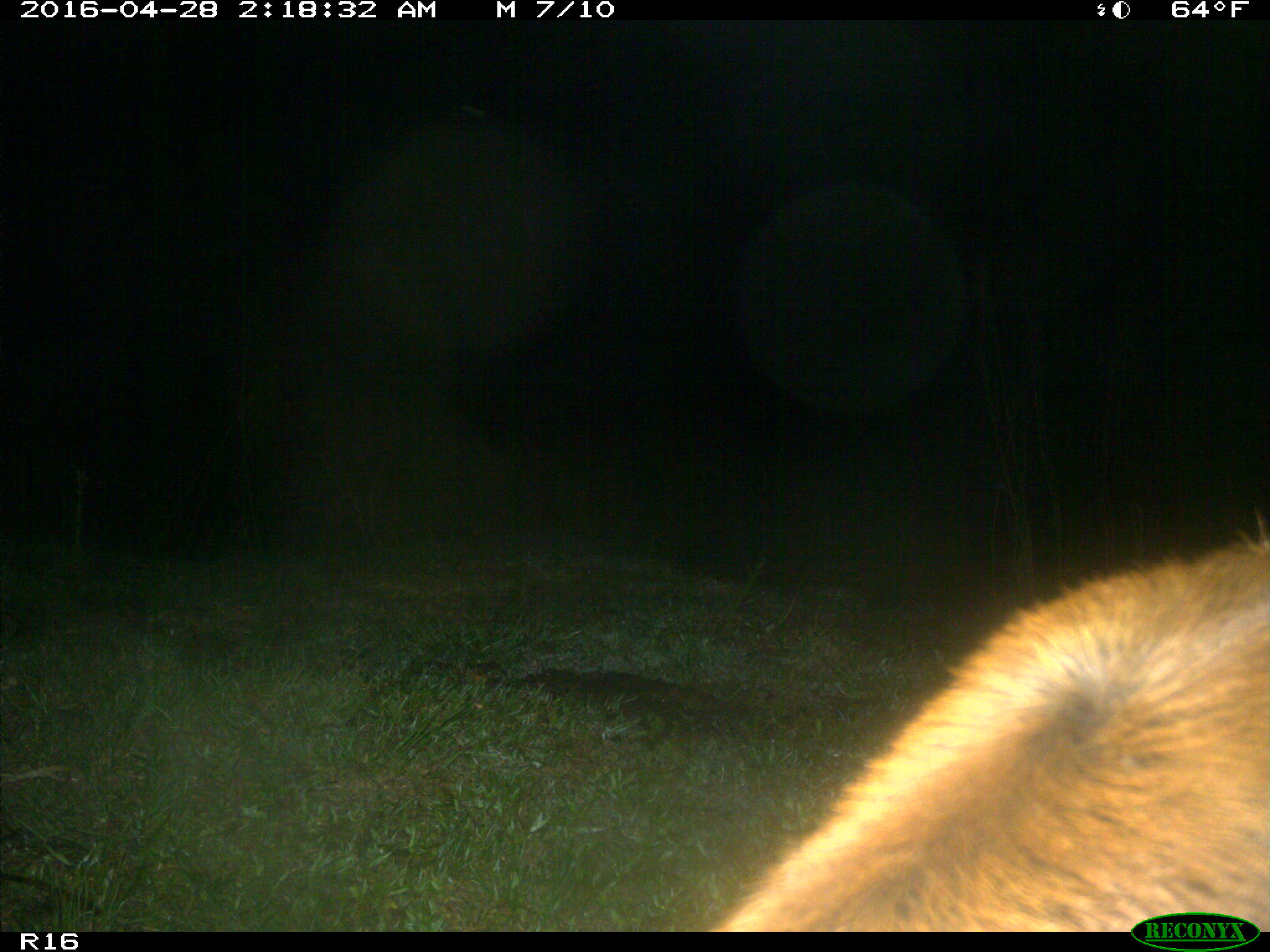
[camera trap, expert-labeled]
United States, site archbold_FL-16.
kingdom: Animalia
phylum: Chordata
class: Mammalia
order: Artiodactyla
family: Bovidae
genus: Bos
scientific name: Bos taurus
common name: domestic cow